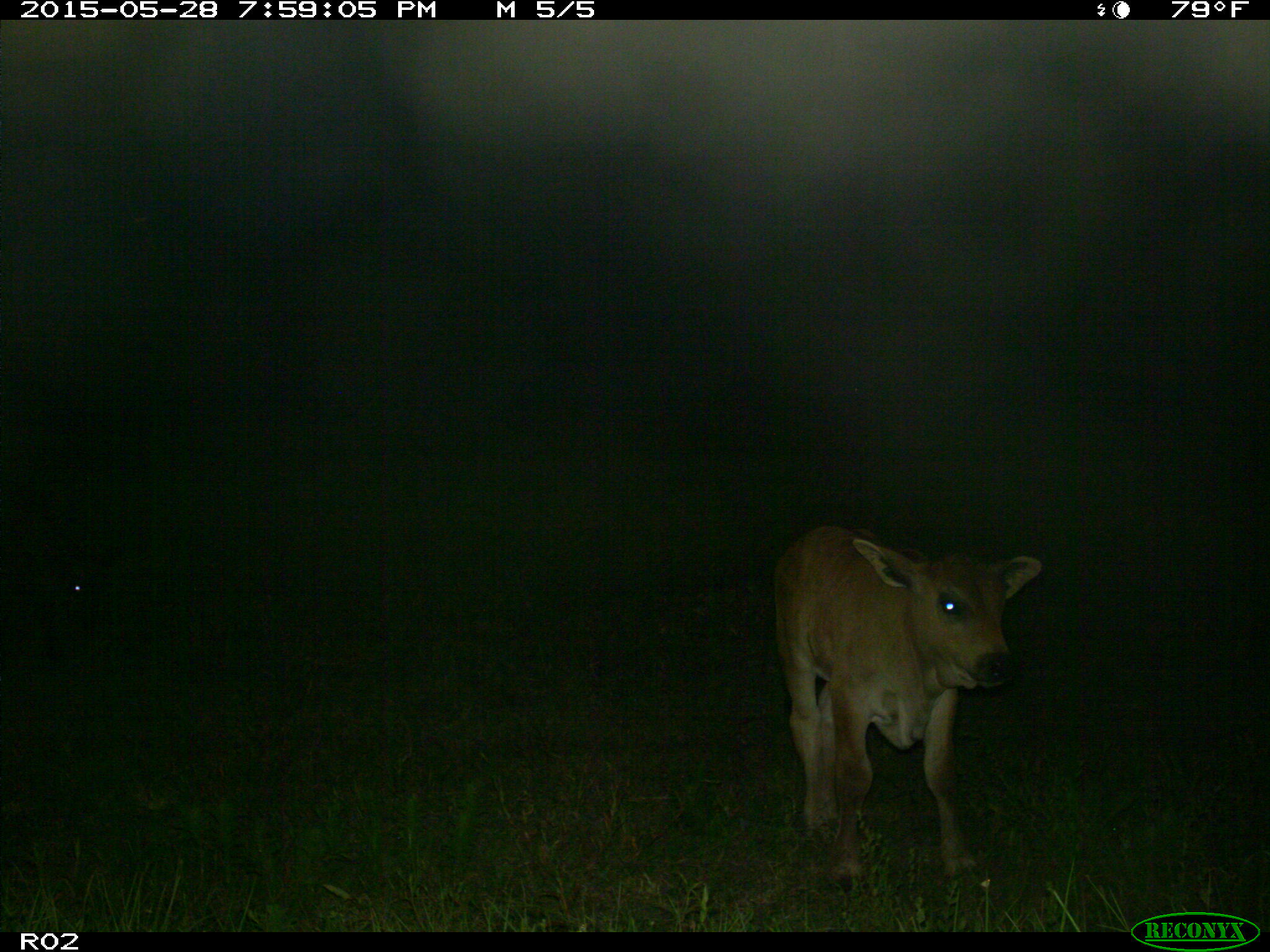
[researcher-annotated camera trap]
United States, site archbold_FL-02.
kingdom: Animalia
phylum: Chordata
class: Mammalia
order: Artiodactyla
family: Bovidae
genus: Bos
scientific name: Bos taurus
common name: domestic cow